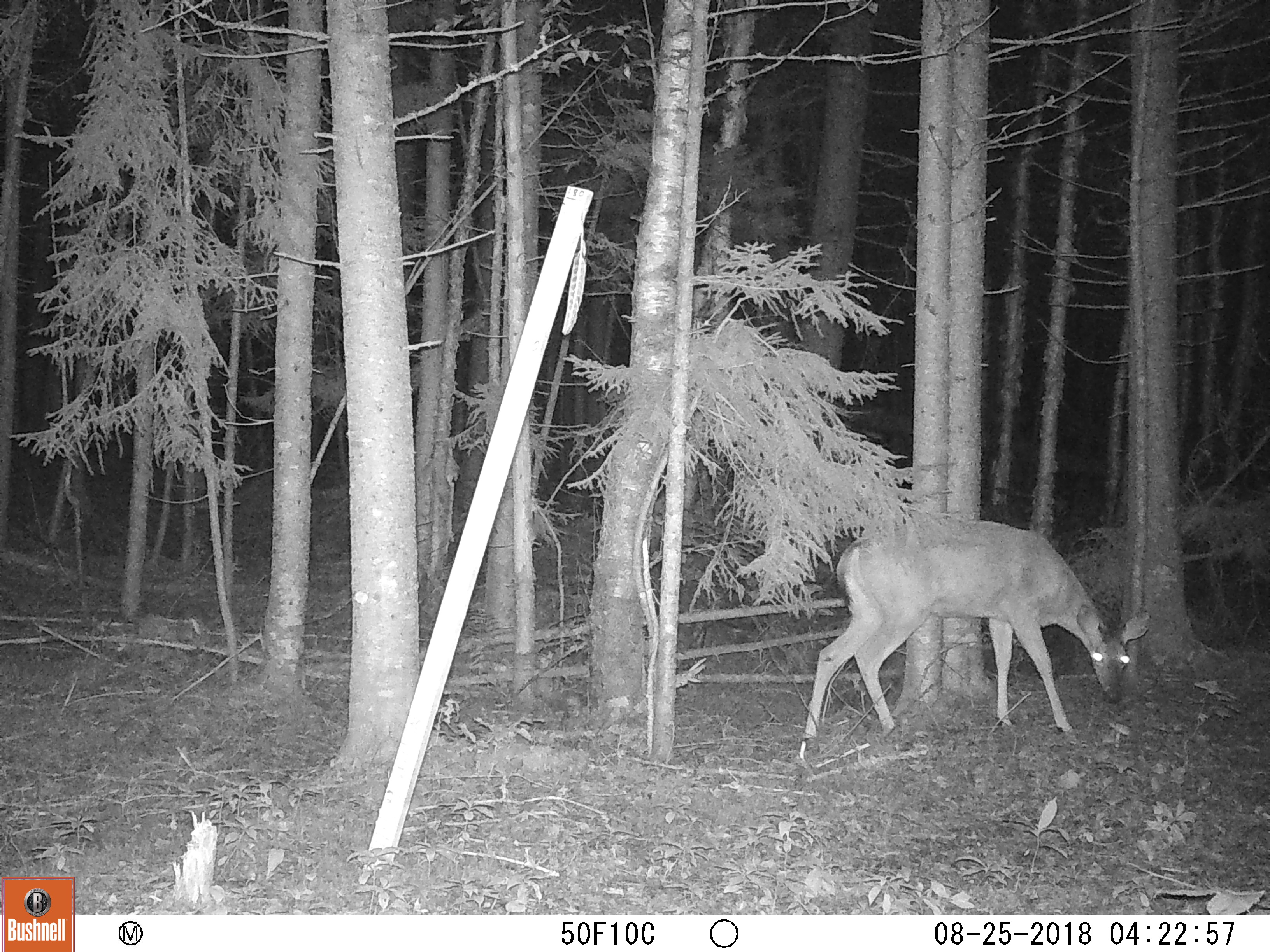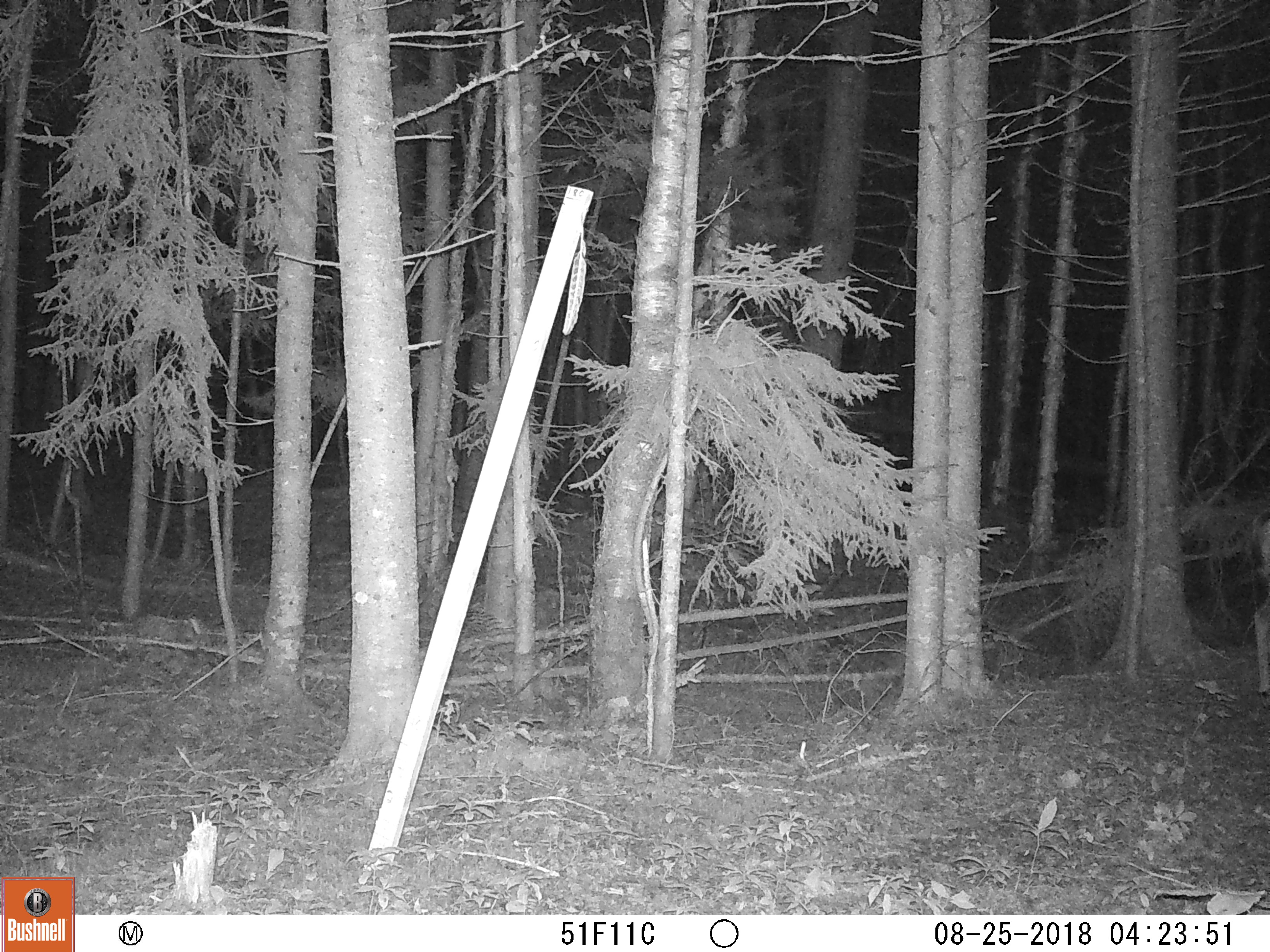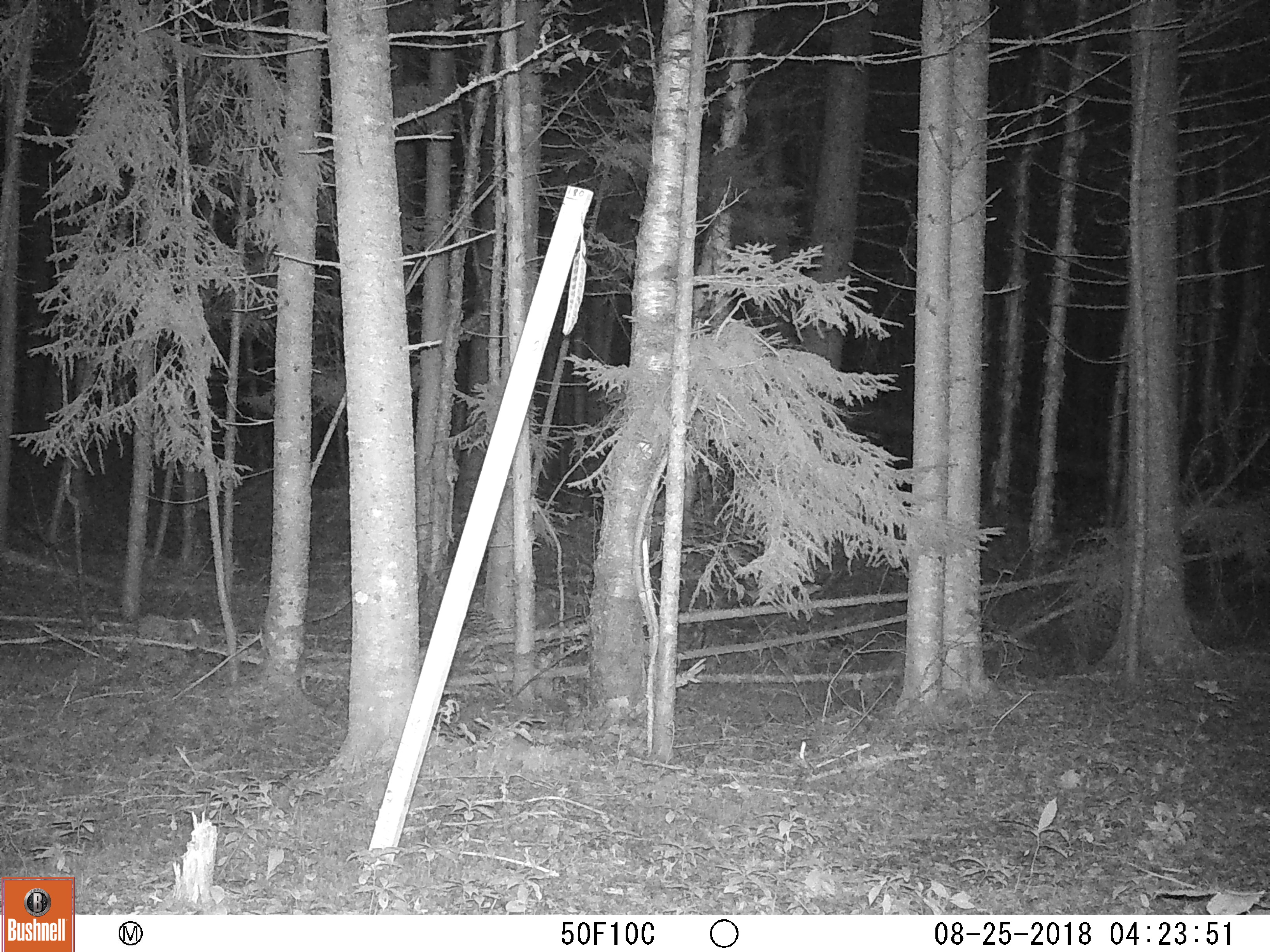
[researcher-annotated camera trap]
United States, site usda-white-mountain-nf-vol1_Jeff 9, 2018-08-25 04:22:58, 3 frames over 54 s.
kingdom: Animalia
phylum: Chordata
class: Mammalia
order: Artiodactyla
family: Cervidae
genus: Odocoileus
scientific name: Odocoileus virginianus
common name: white-tailed deer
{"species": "white-tailed deer (Odocoileus virginianus)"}